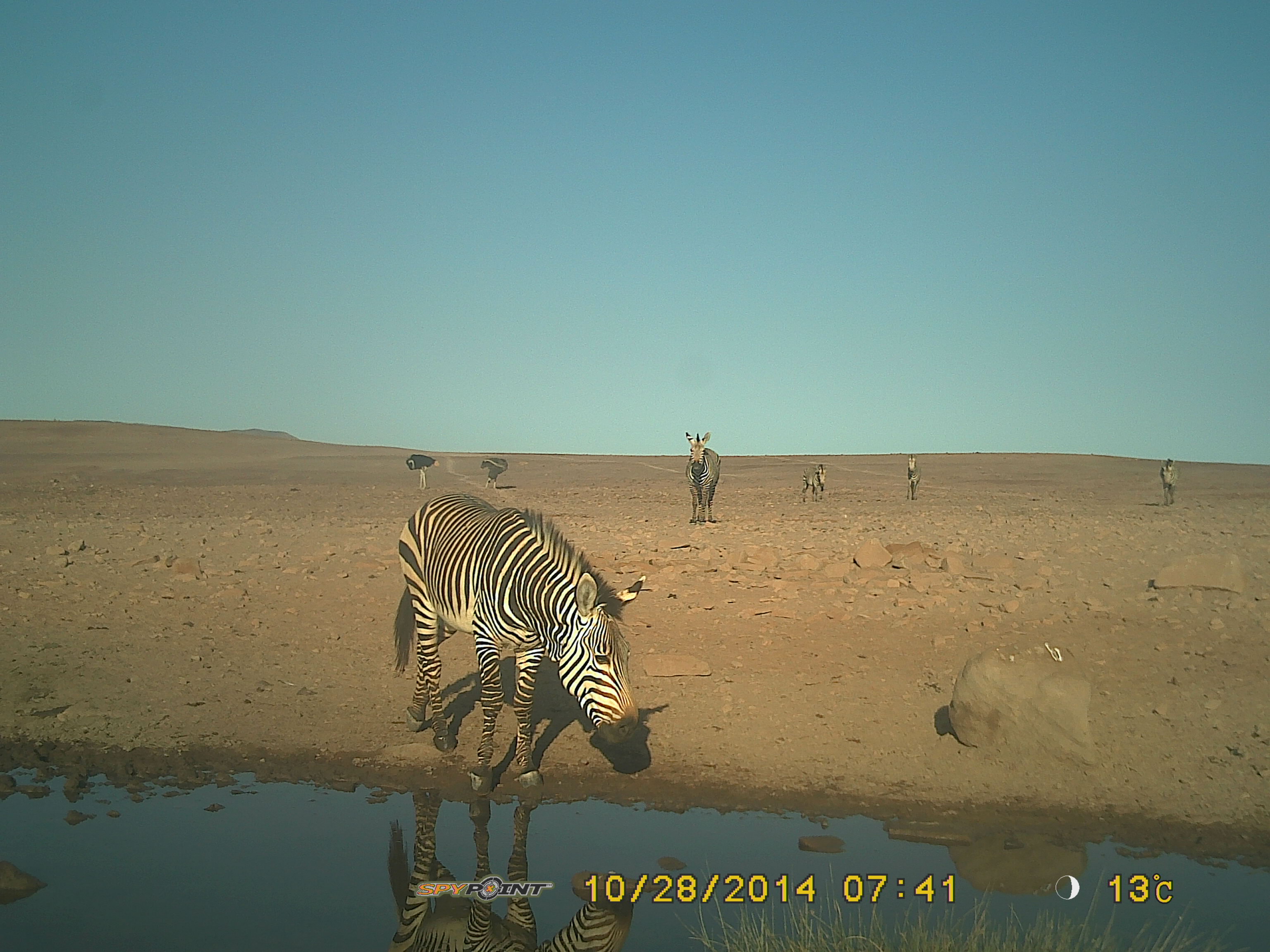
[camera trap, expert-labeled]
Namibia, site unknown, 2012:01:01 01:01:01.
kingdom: Animalia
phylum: Chordata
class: Mammalia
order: Perissodactyla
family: Equidae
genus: Equus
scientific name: Equus zebra hartmannae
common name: hartmann's mountain zebra